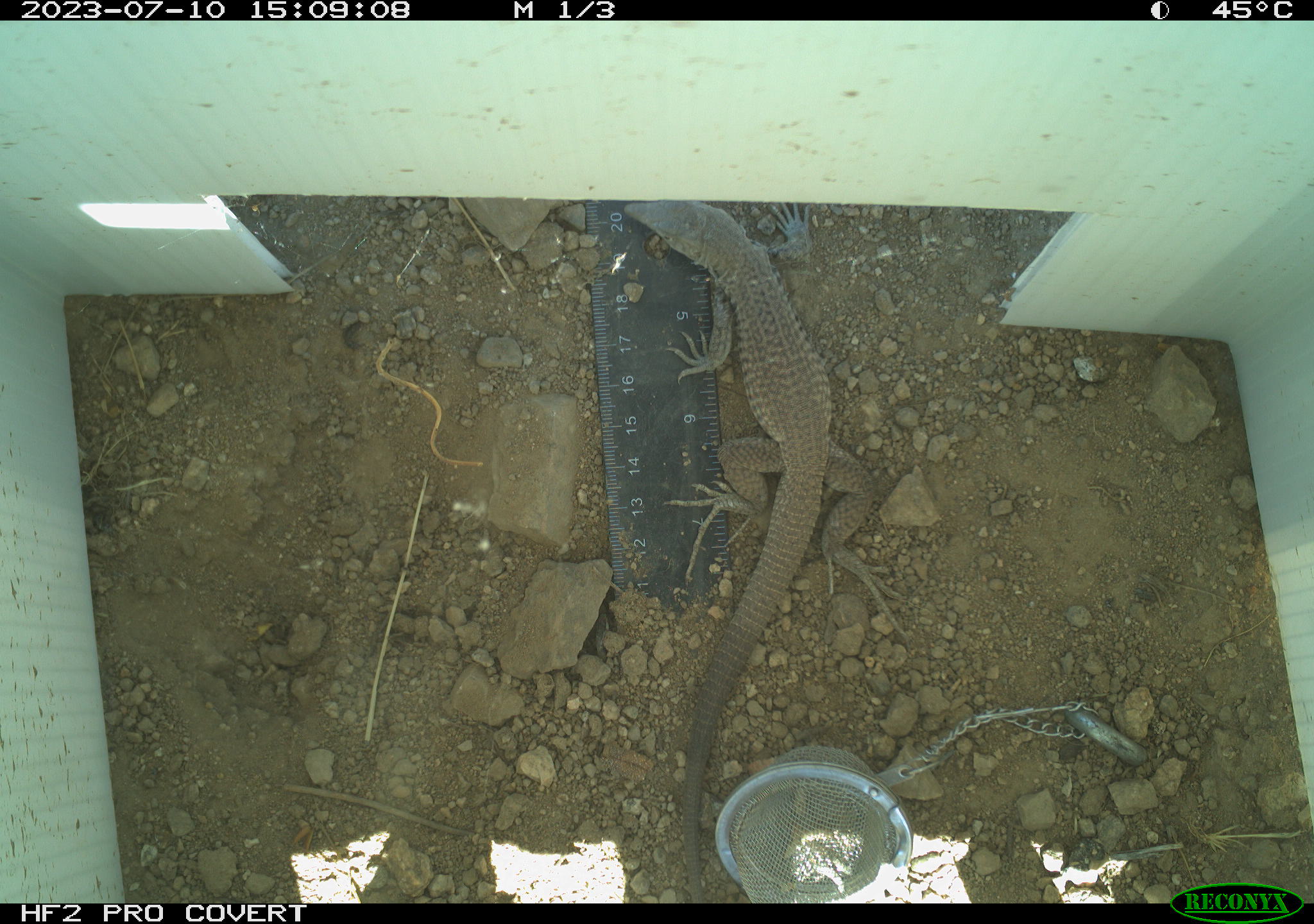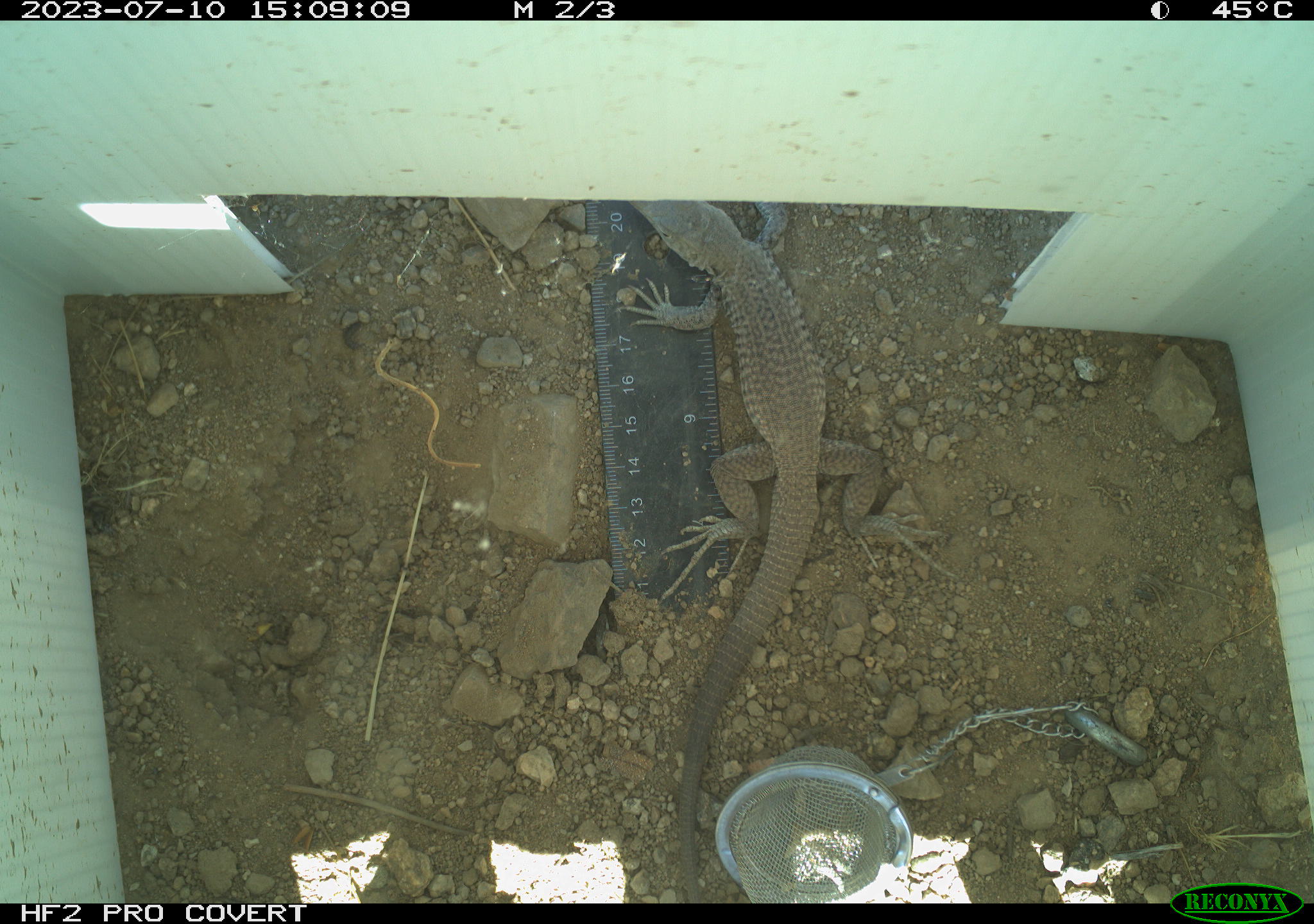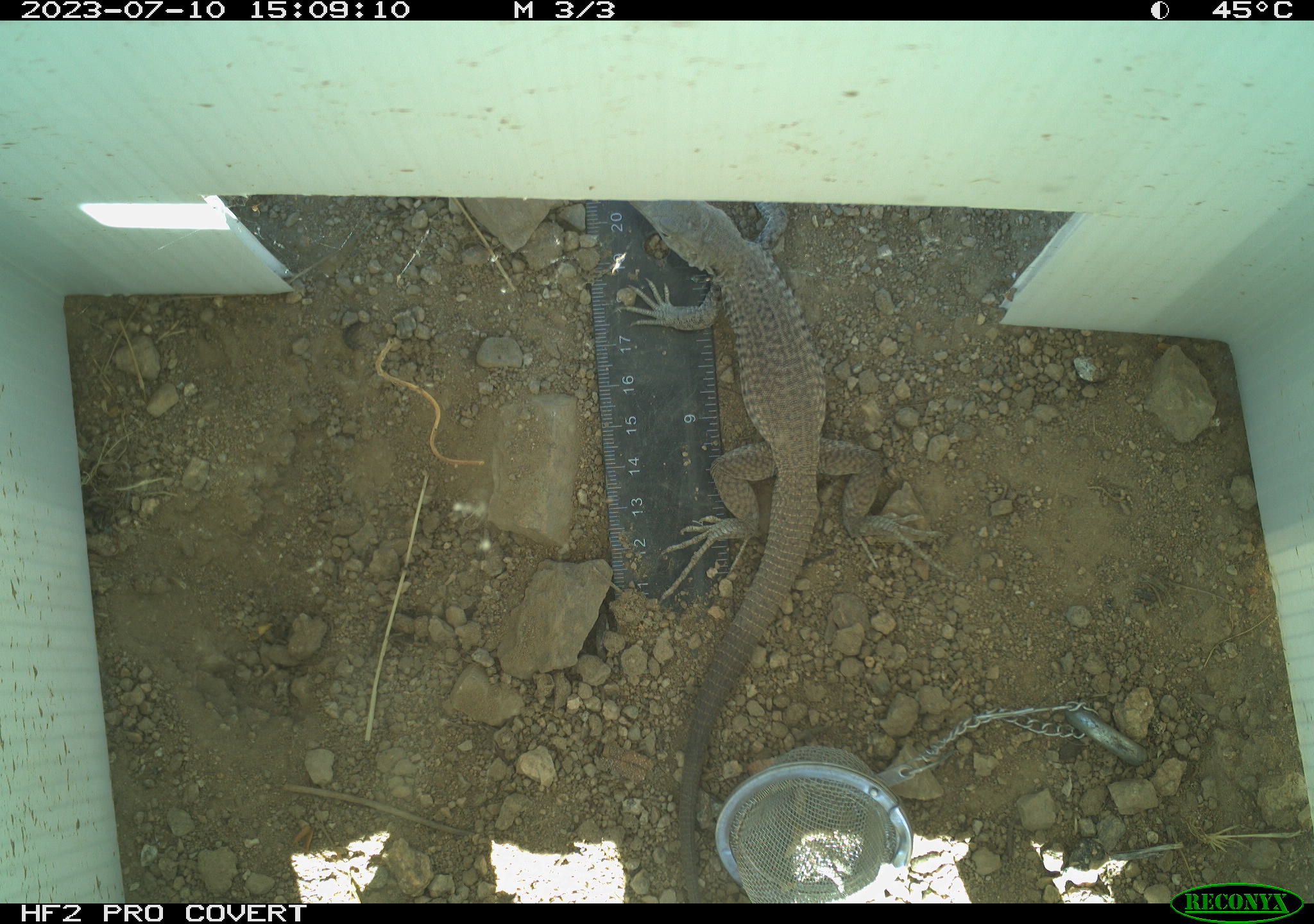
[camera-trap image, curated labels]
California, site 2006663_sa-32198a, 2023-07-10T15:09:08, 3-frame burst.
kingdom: Animalia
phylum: Chordata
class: Reptilia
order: Squamata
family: Teiidae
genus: Aspidoscelis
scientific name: Aspidoscelis tigris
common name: western whiptail